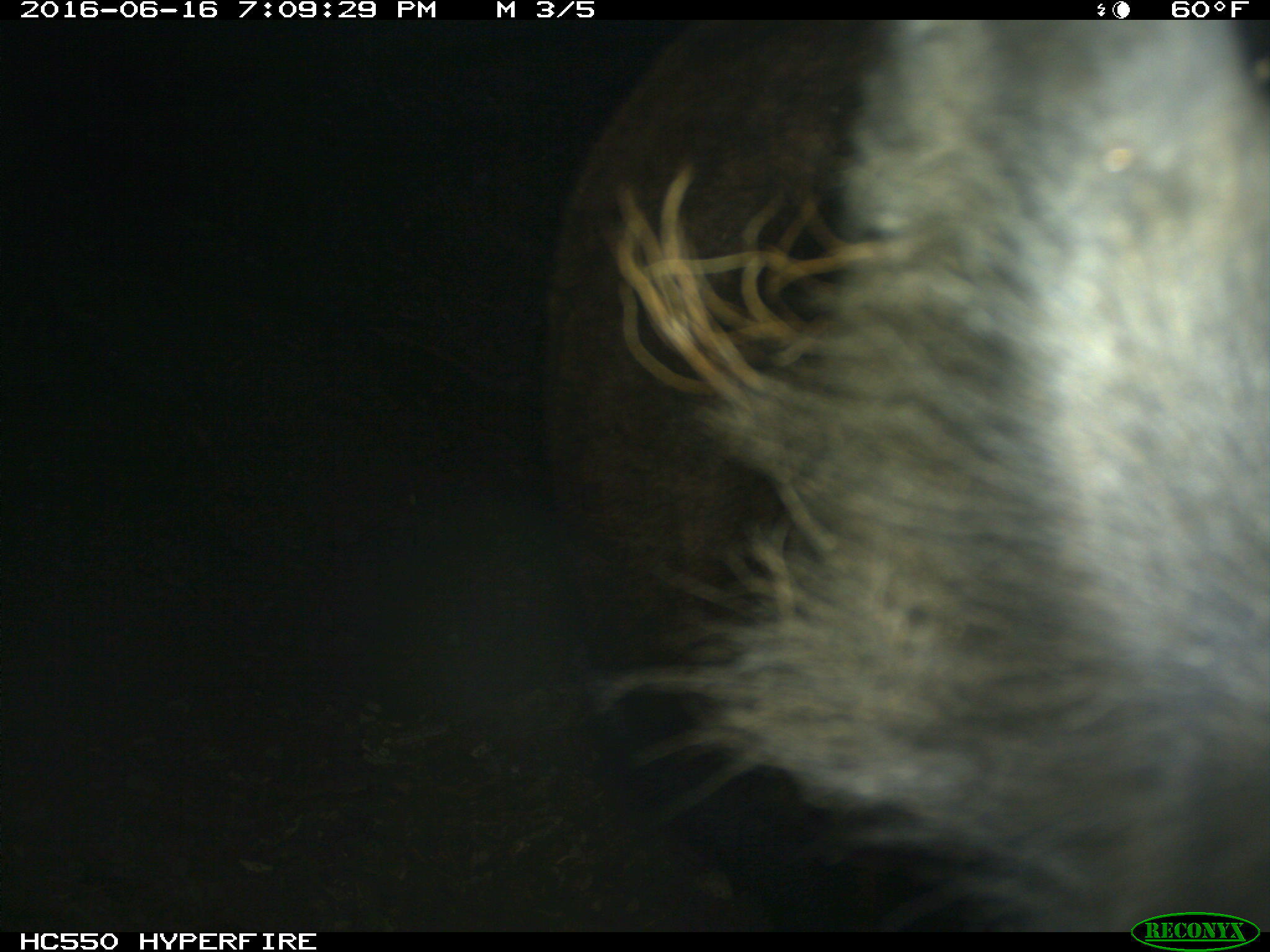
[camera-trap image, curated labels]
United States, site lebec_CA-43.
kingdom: Animalia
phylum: Chordata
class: Mammalia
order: Artiodactyla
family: Bovidae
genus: Bos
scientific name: Bos taurus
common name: domestic cow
Bos taurus (domestic cow).